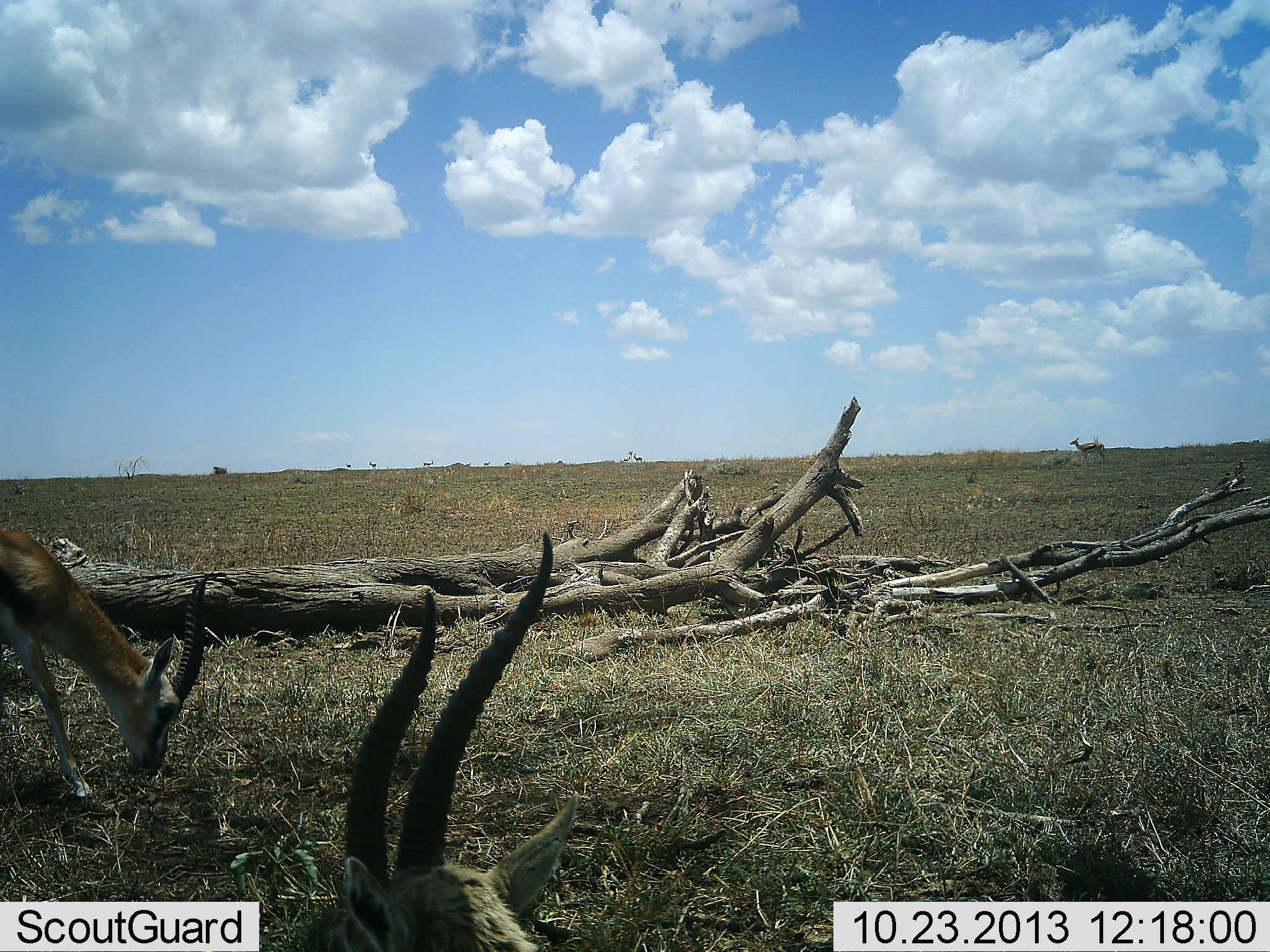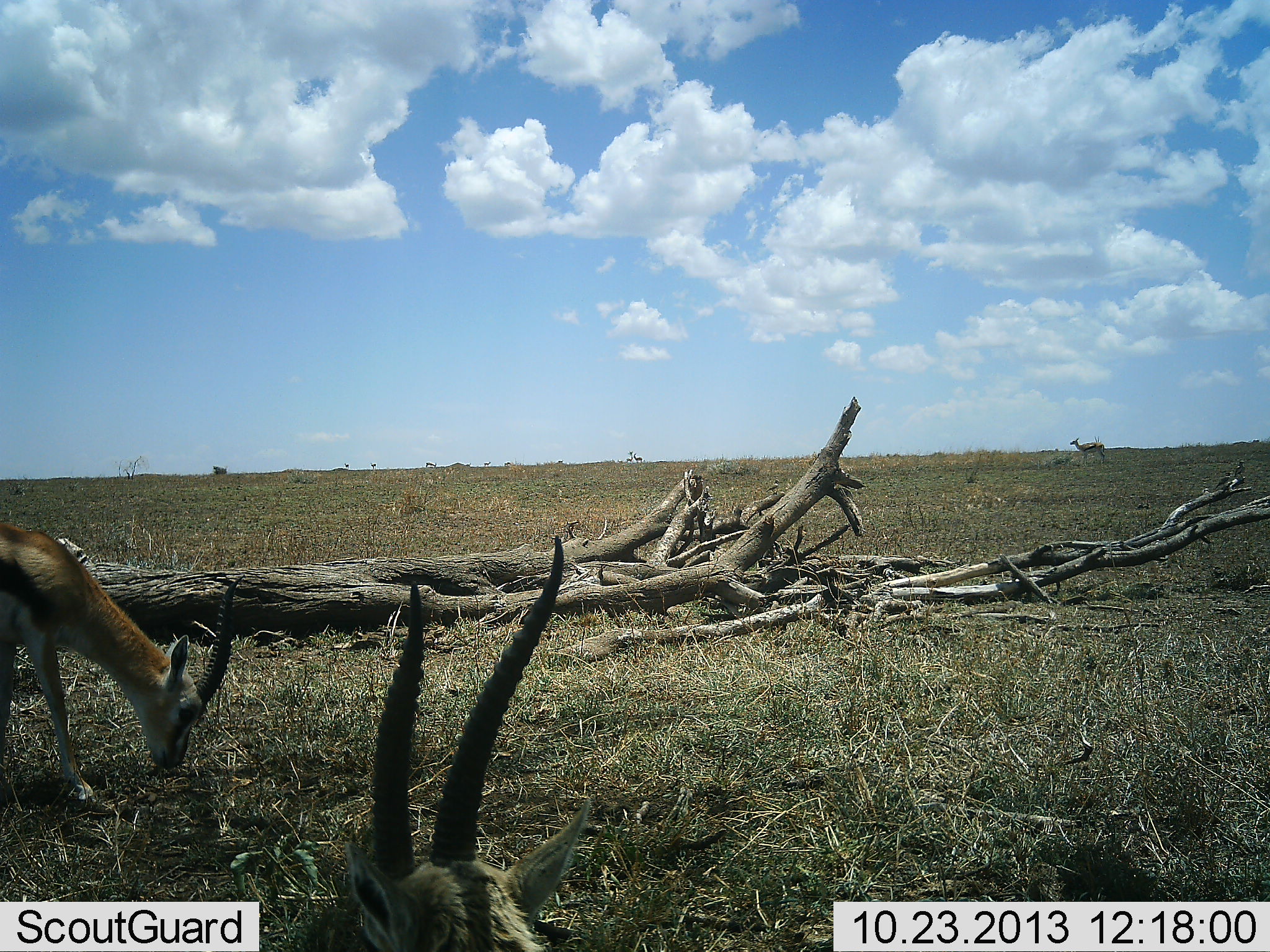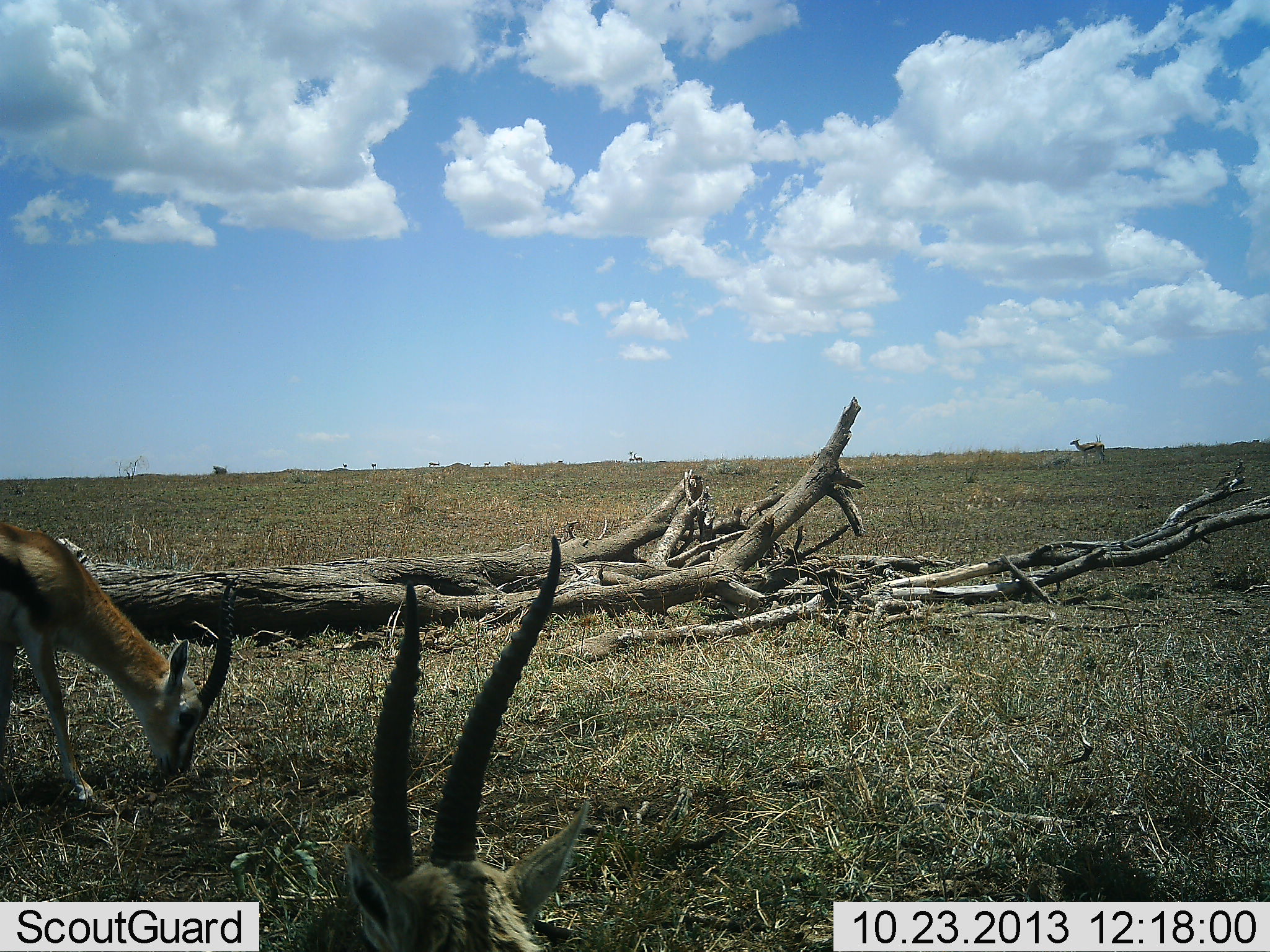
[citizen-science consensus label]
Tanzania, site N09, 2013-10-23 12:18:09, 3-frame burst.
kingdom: Animalia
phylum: Chordata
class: Mammalia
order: Artiodactyla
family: Bovidae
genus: Eudorcas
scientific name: Eudorcas thomsonii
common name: thomson's gazelle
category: gazellethomsons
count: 3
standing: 75%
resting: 25%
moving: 19%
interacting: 6%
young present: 0%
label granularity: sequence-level